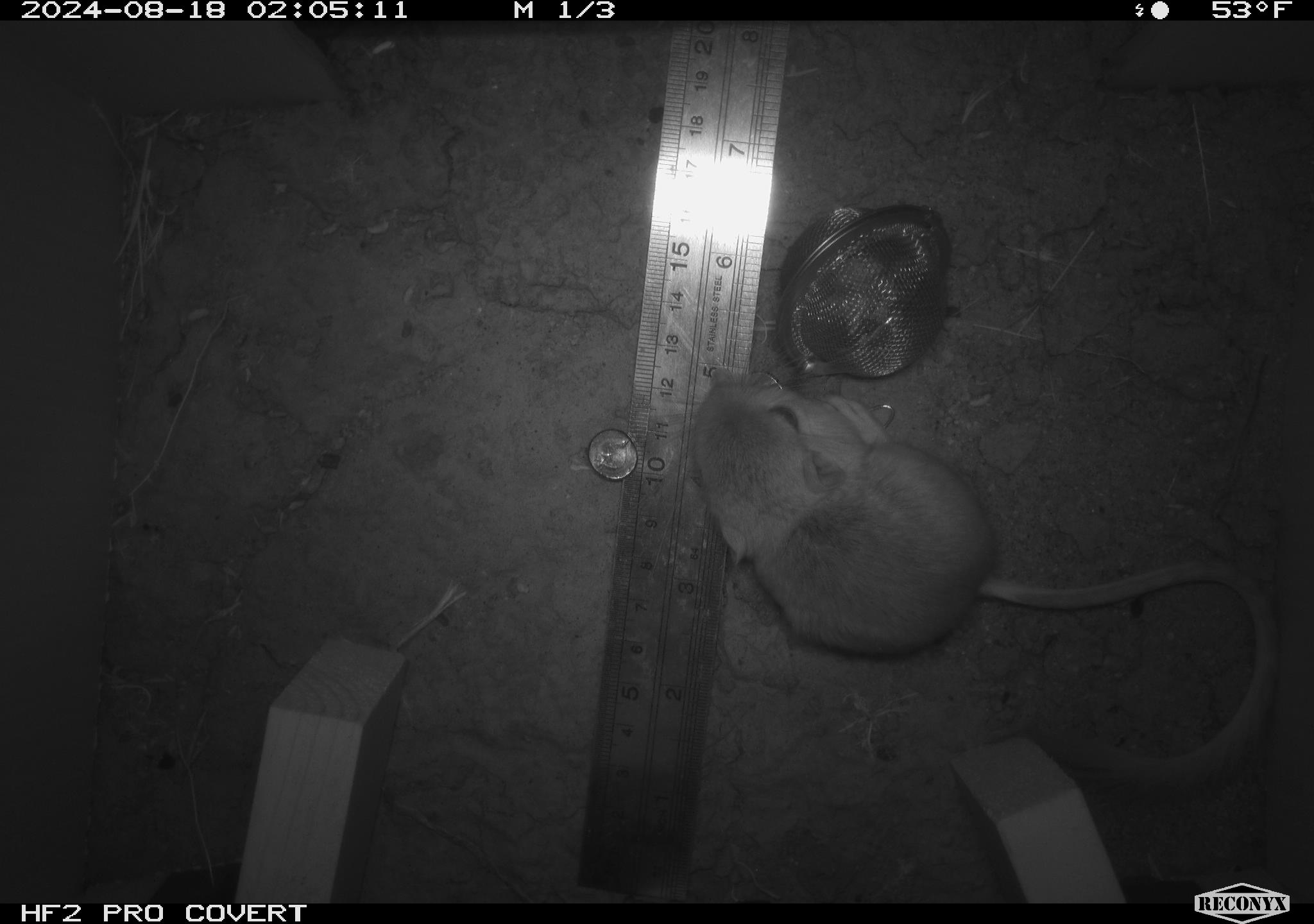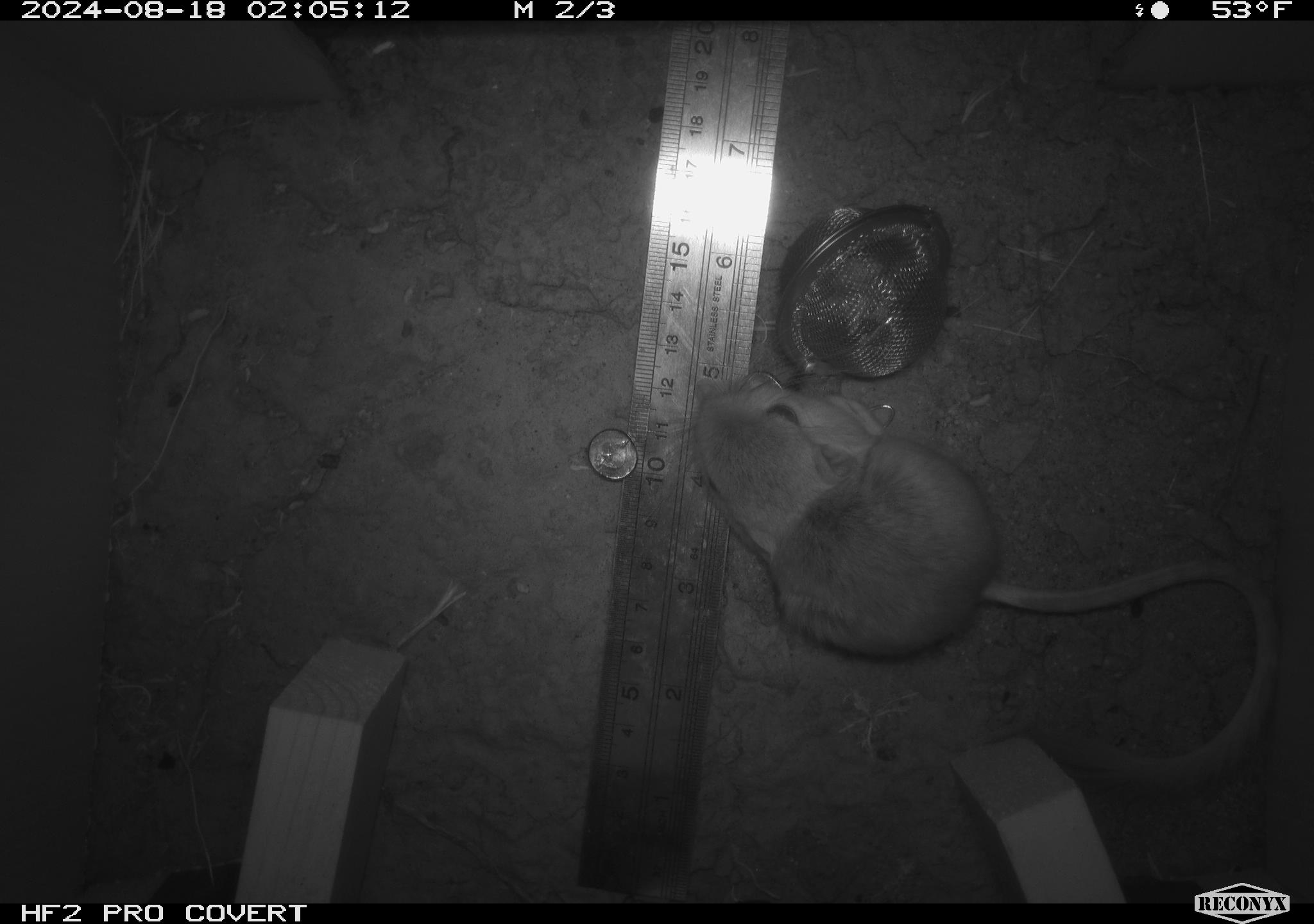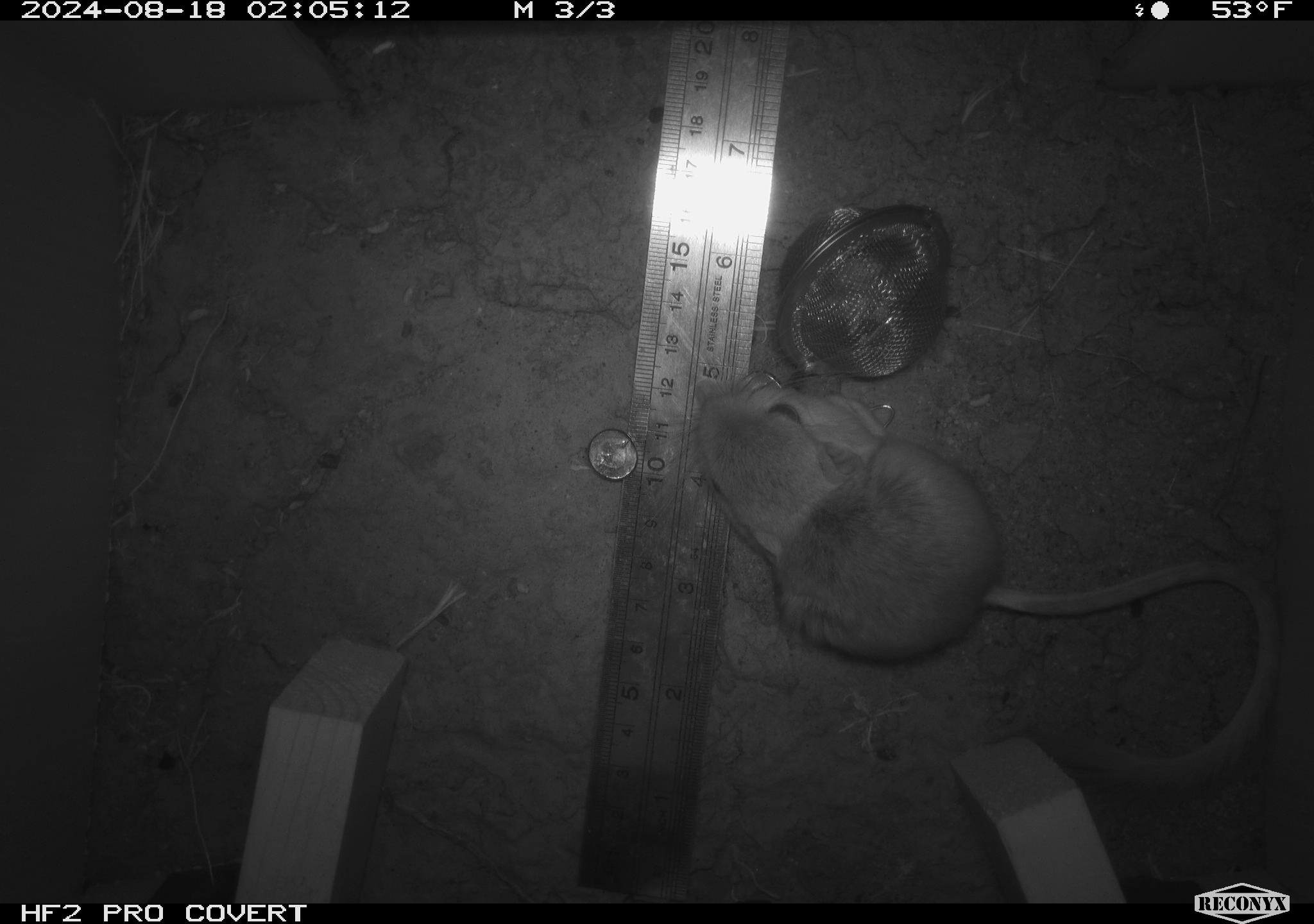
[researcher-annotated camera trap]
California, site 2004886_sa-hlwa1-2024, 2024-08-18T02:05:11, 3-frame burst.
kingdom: Animalia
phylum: Chordata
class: Mammalia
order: Rodentia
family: Heteromyidae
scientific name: Heteromyidae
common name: kangaroo rats and pocket mice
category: heteromyidae family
Heteromyidae family (kangaroo rats and pocket mice) (Heteromyidae).